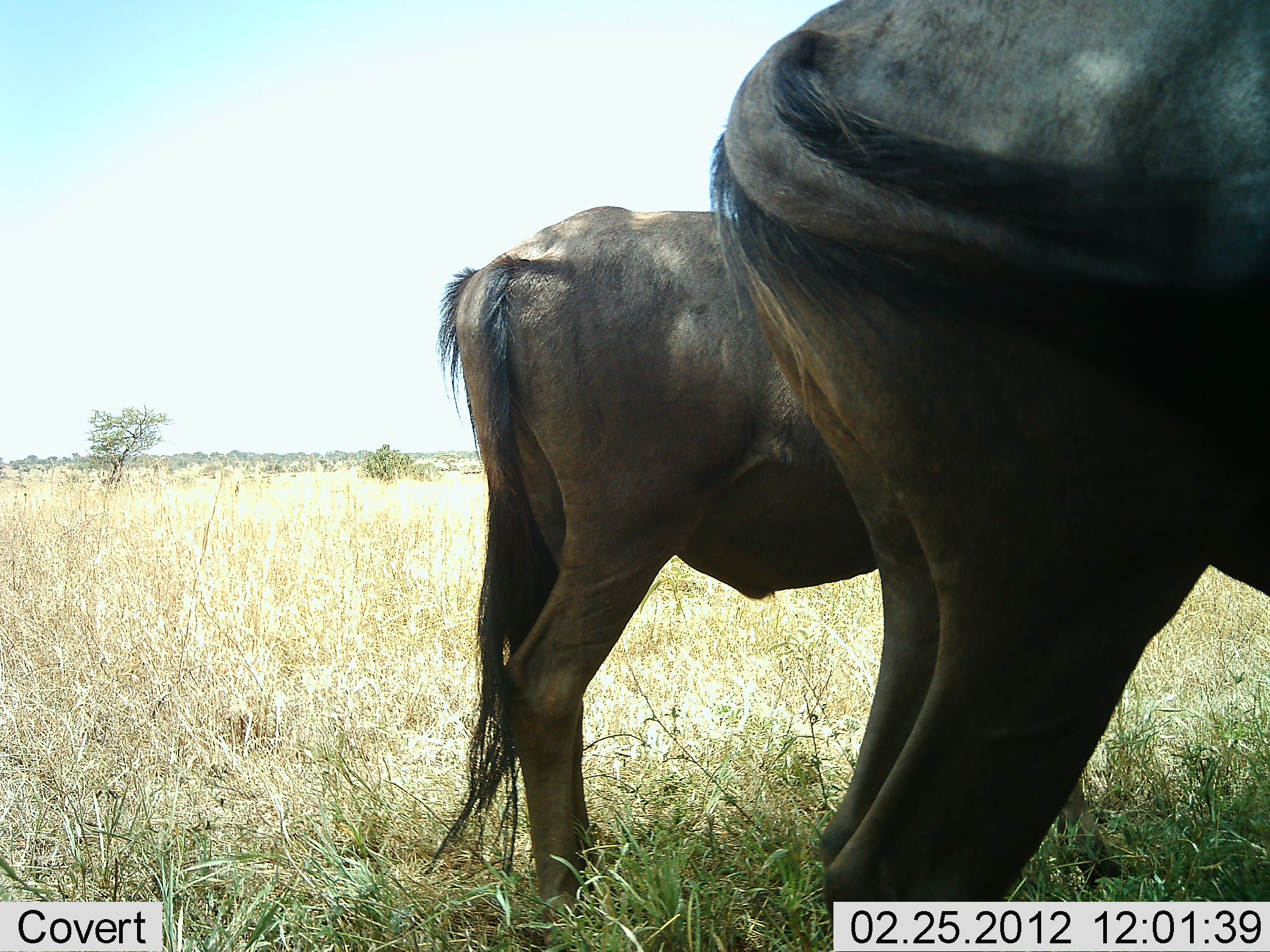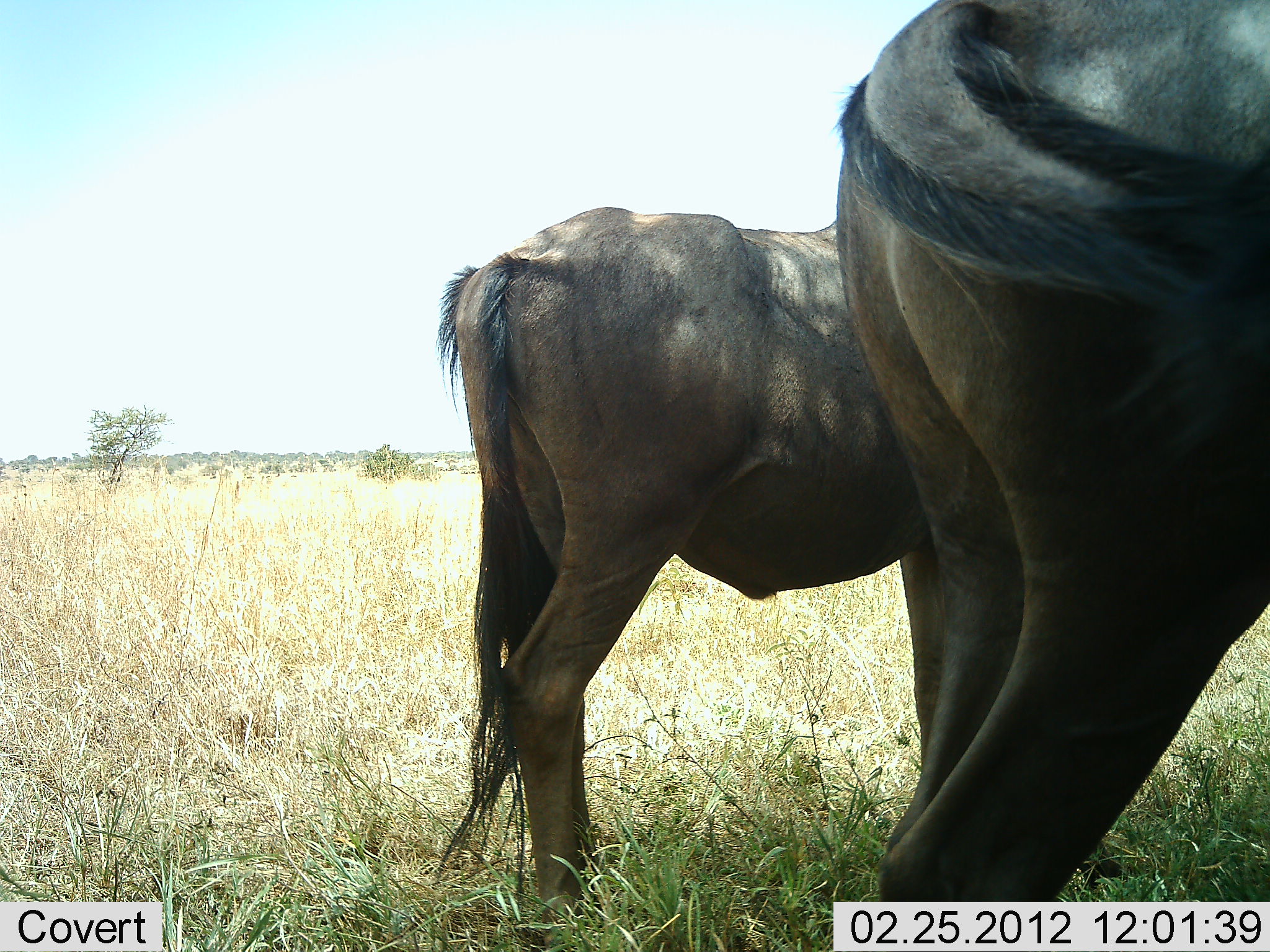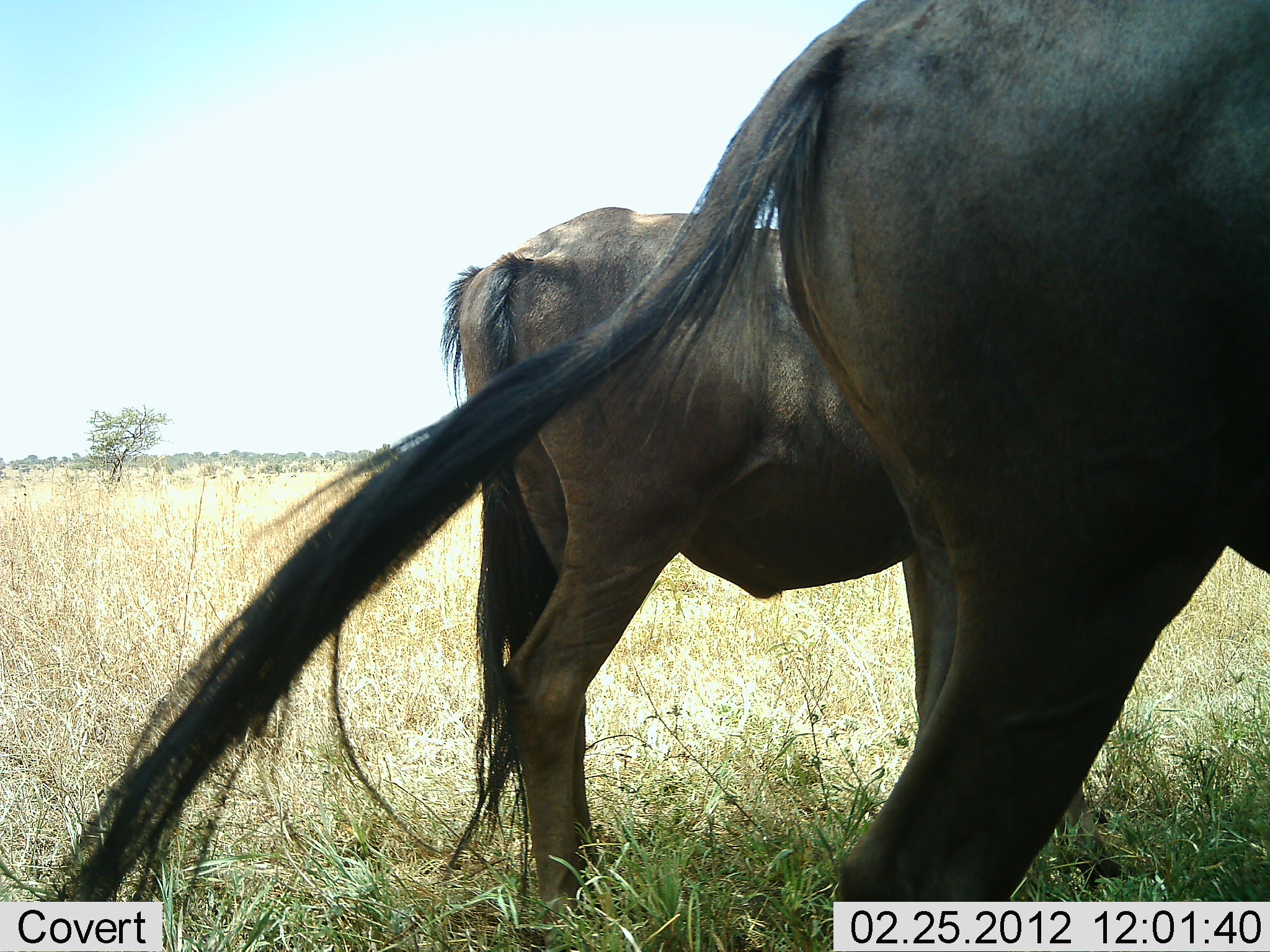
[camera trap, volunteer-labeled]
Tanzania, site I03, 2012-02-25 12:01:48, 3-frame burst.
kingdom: Animalia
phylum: Chordata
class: Mammalia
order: Artiodactyla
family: Bovidae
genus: Connochaetes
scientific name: Connochaetes taurinus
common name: blue wildebeest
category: wildebeest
Wildebeest (blue wildebeest) (Connochaetes taurinus), count 2. Behavior (volunteer vote fractions): standing 93%, resting 0%, moving 7%, interacting 0%. Young present (vote fraction): 20%. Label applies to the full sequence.